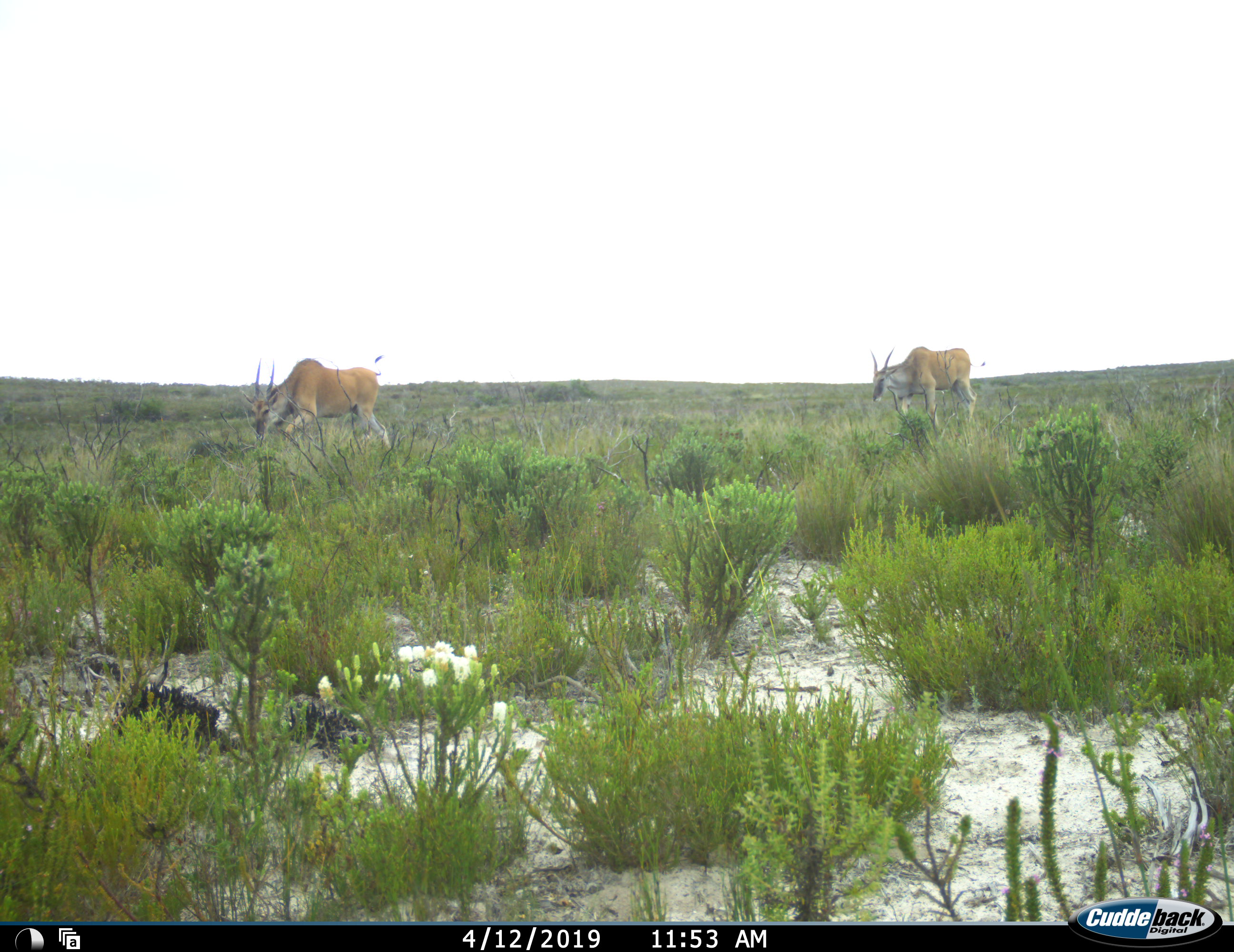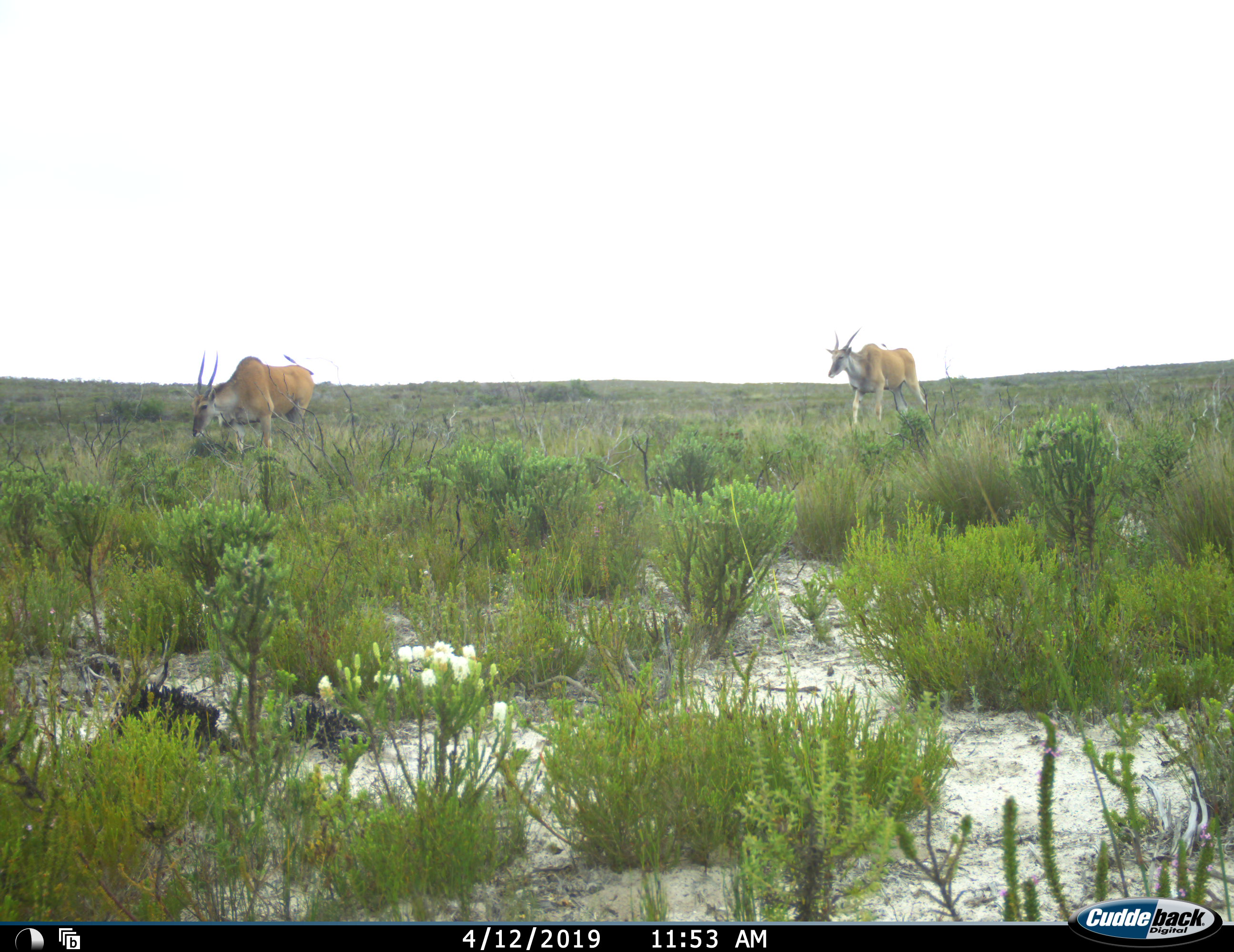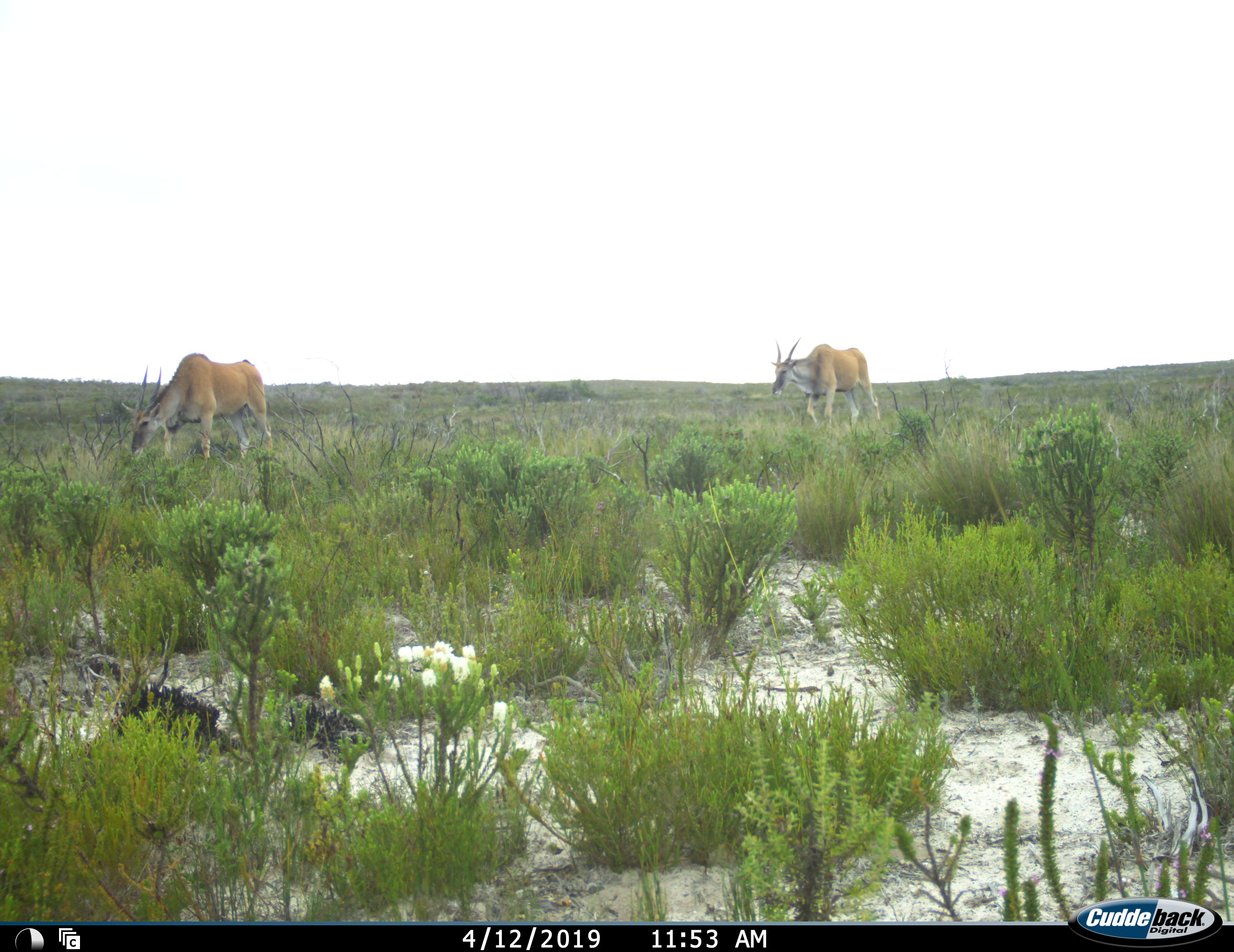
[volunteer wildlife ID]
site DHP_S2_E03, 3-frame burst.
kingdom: Animalia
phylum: Chordata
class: Mammalia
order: Artiodactyla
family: Bovidae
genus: Tragelaphus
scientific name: Tragelaphus oryx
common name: eland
Eland (Tragelaphus oryx), count 2. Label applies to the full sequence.